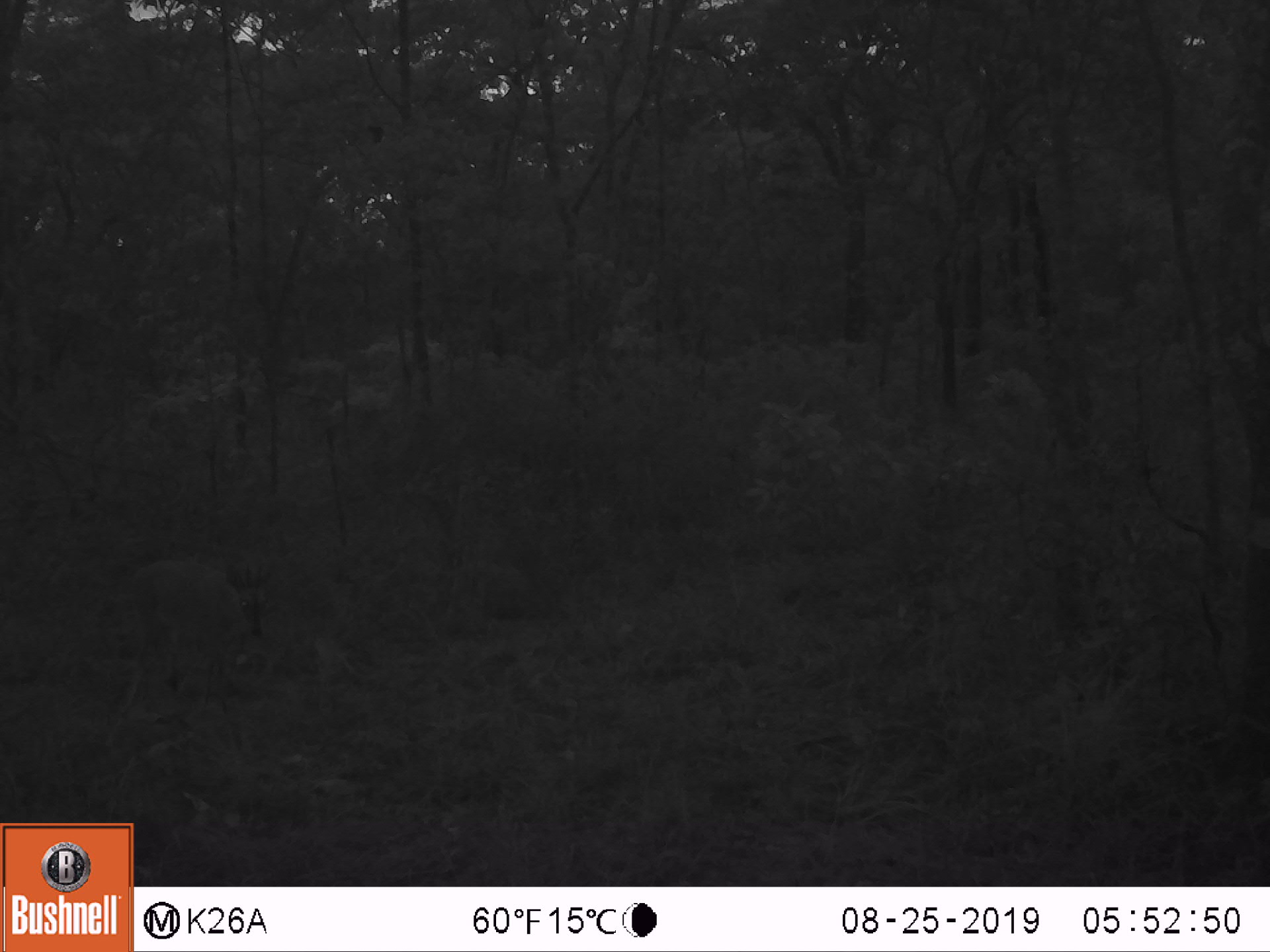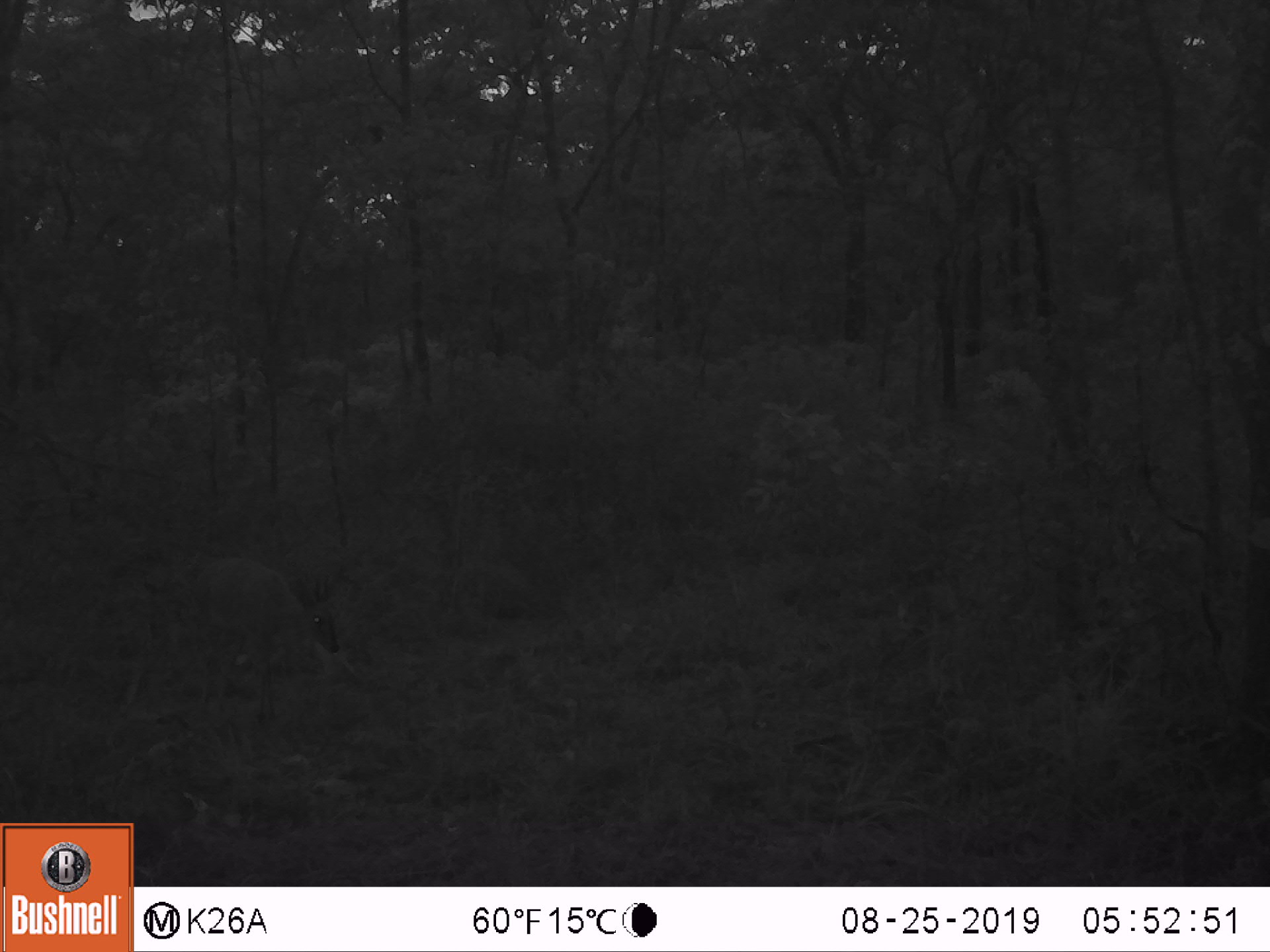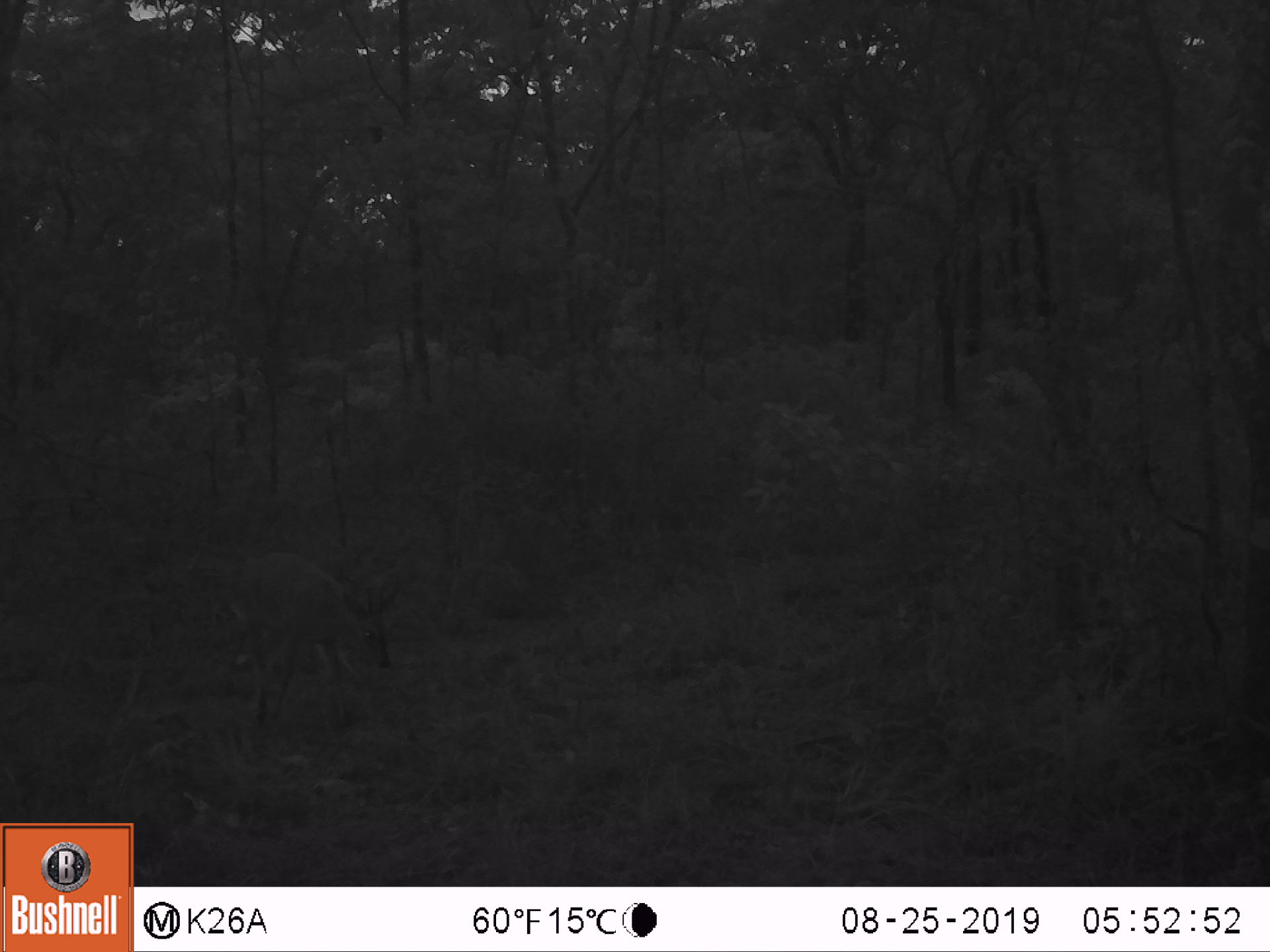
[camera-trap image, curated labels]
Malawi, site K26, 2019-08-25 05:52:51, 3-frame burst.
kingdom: Animalia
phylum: Chordata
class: Mammalia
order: Artiodactyla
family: Bovidae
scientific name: Antilopinae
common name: small antelope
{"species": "small antelope (Antilopinae)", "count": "1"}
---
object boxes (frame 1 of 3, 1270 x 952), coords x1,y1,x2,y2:
small antelope: 128,556,281,684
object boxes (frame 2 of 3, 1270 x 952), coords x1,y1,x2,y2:
small antelope: 190,555,343,713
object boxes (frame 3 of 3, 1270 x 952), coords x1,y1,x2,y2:
small antelope: 234,550,397,719